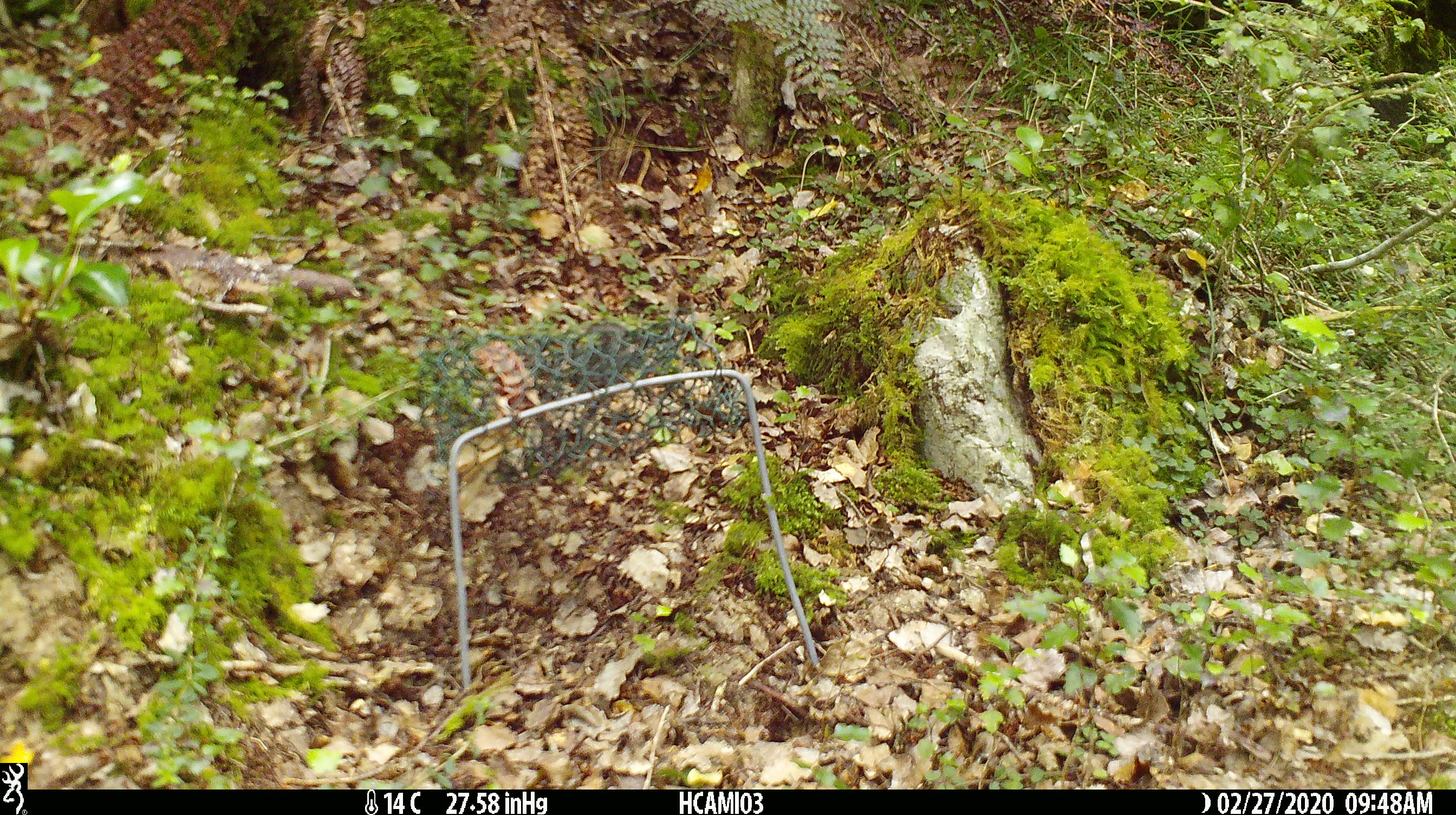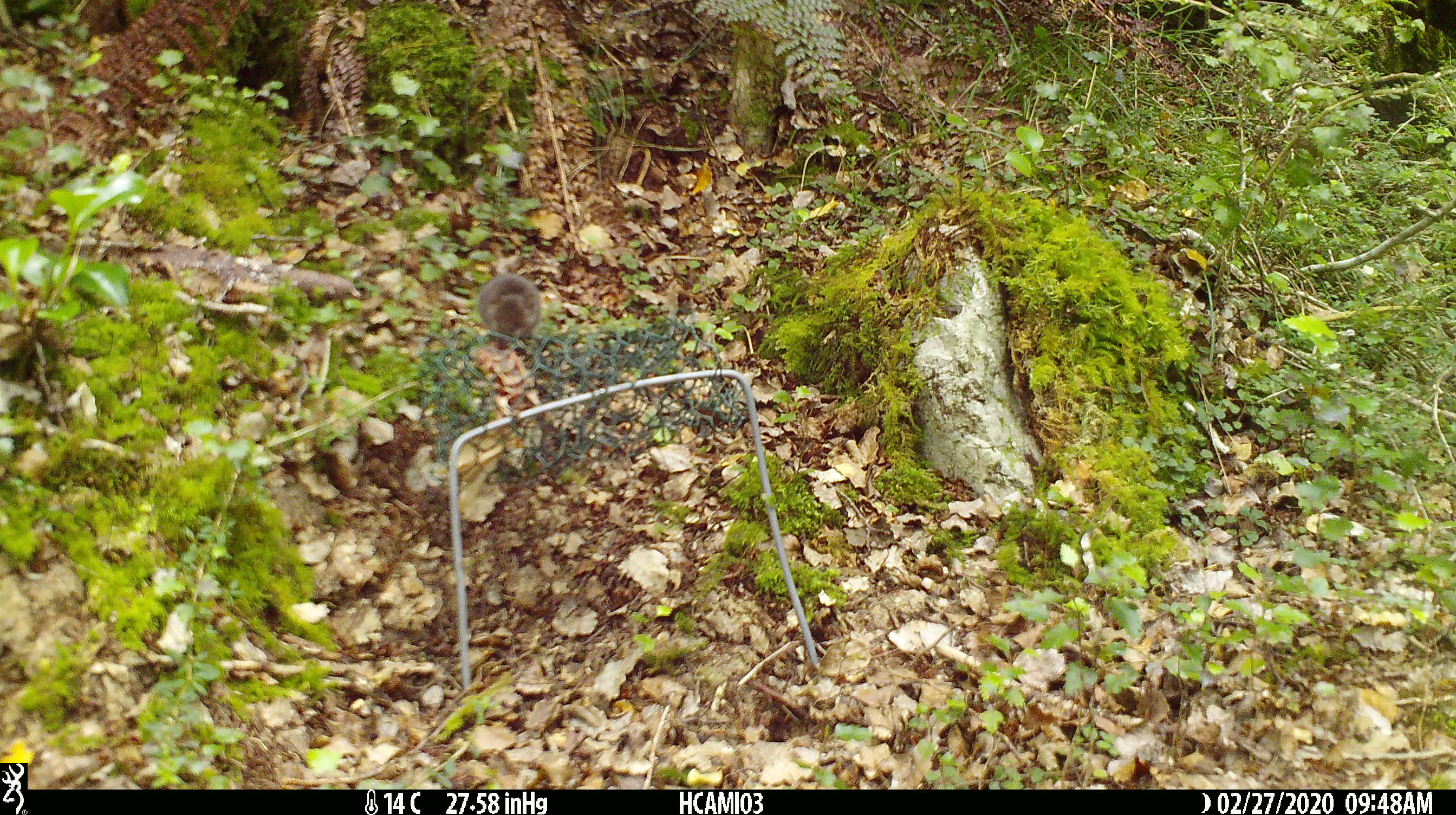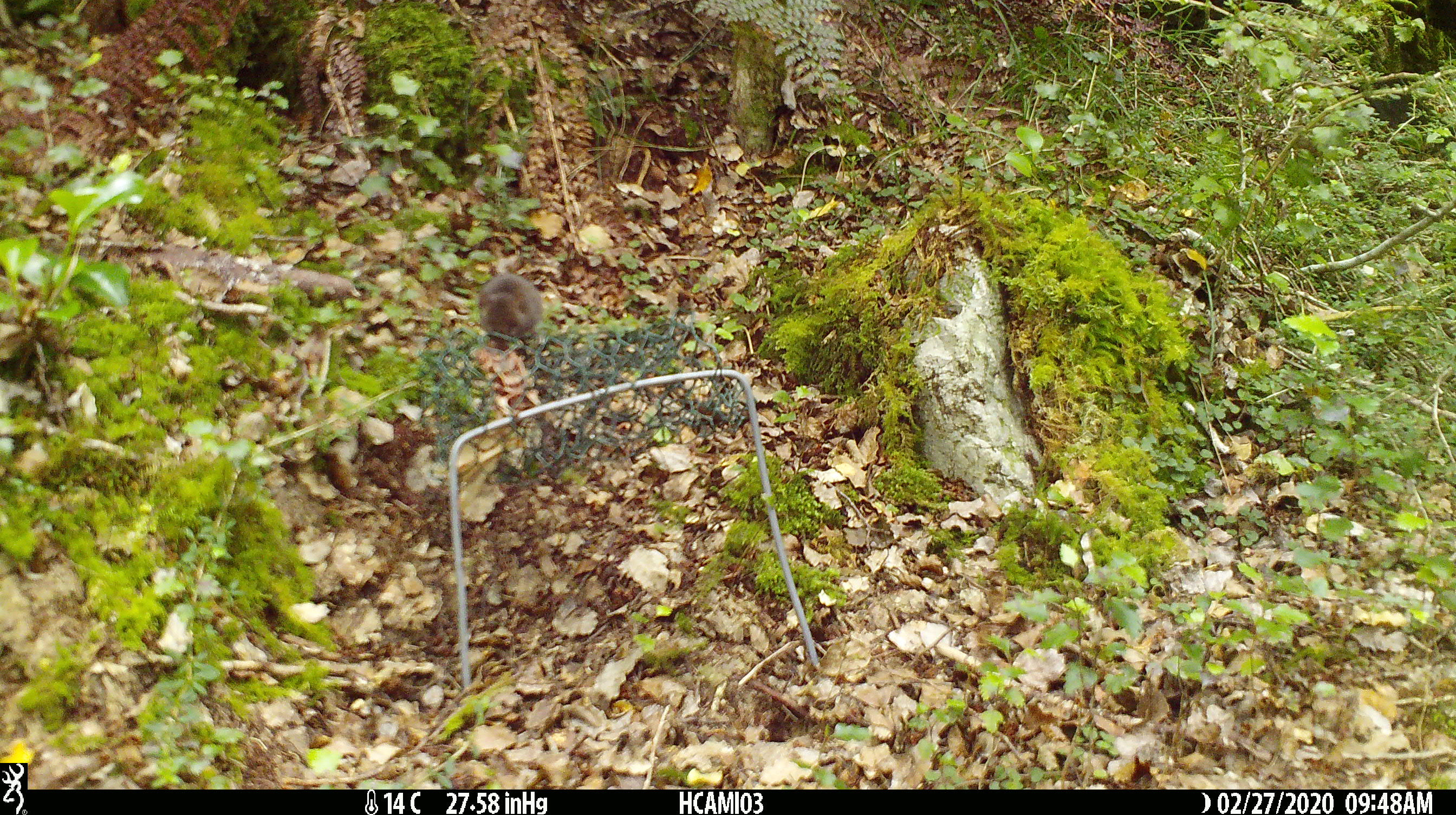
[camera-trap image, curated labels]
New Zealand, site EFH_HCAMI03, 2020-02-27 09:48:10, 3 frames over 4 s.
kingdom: Animalia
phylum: Chordata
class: Mammalia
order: Rodentia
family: Muridae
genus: Mus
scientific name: Mus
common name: mouse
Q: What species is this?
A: Mouse (Mus).